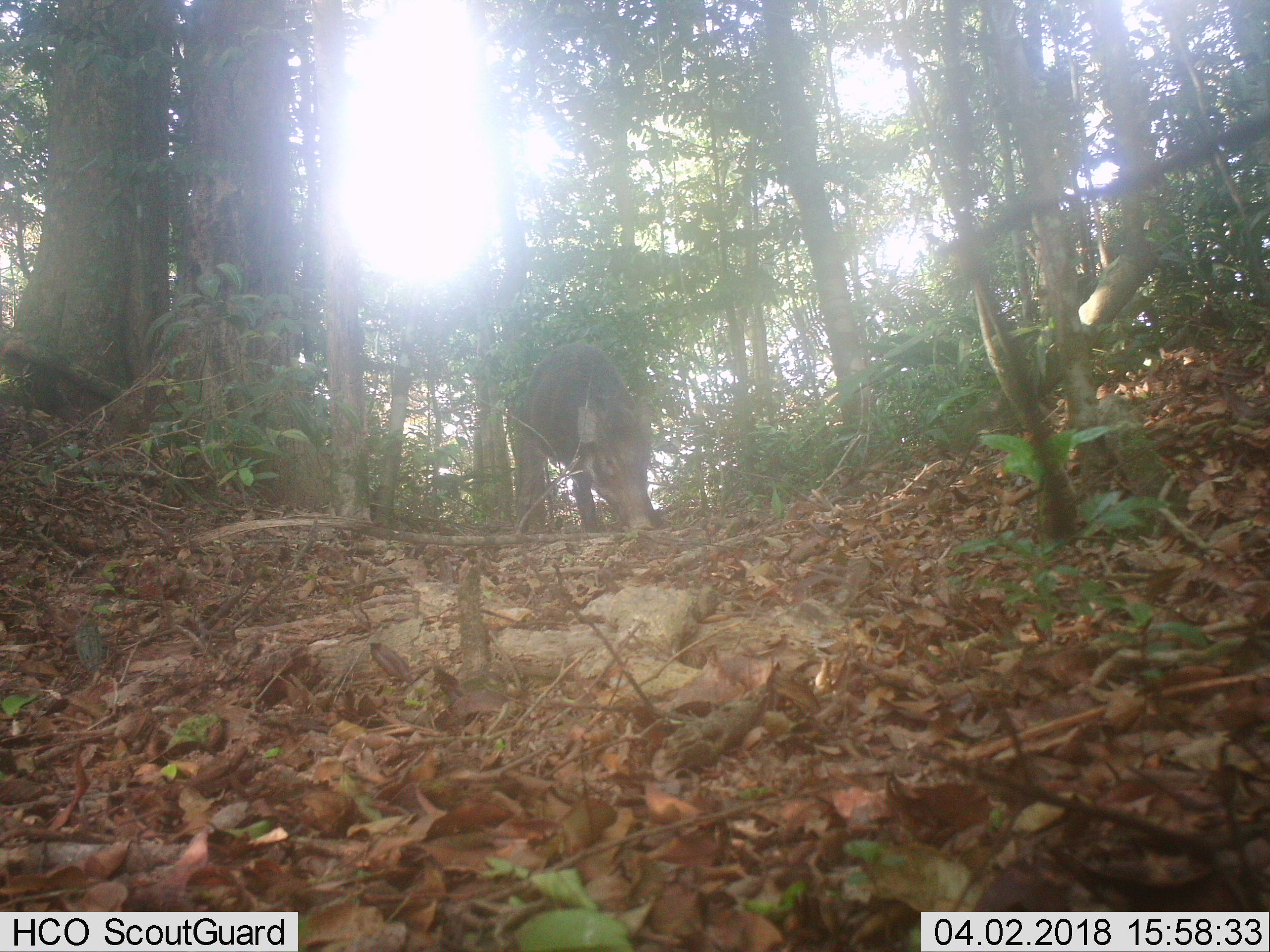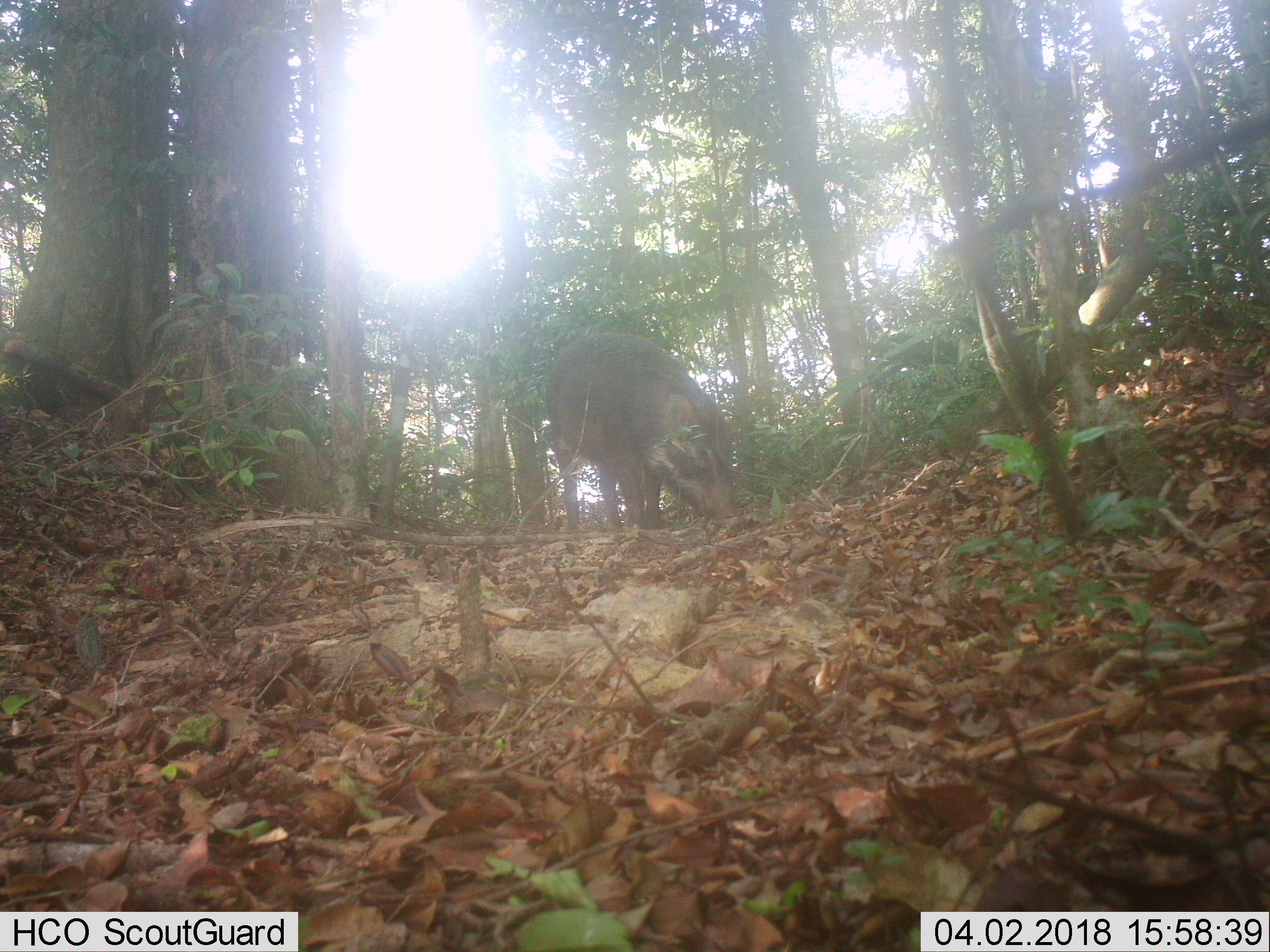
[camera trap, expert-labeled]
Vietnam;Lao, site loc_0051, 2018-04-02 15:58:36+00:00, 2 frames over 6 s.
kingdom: Animalia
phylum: Chordata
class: Mammalia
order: Artiodactyla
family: Suidae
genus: Sus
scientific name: Sus scrofa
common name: eurasian wild pig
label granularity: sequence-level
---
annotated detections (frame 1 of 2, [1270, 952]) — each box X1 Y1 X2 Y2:
eurasian wild pig: 514 343 662 529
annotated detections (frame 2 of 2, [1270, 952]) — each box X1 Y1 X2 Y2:
eurasian wild pig: 545 331 737 530